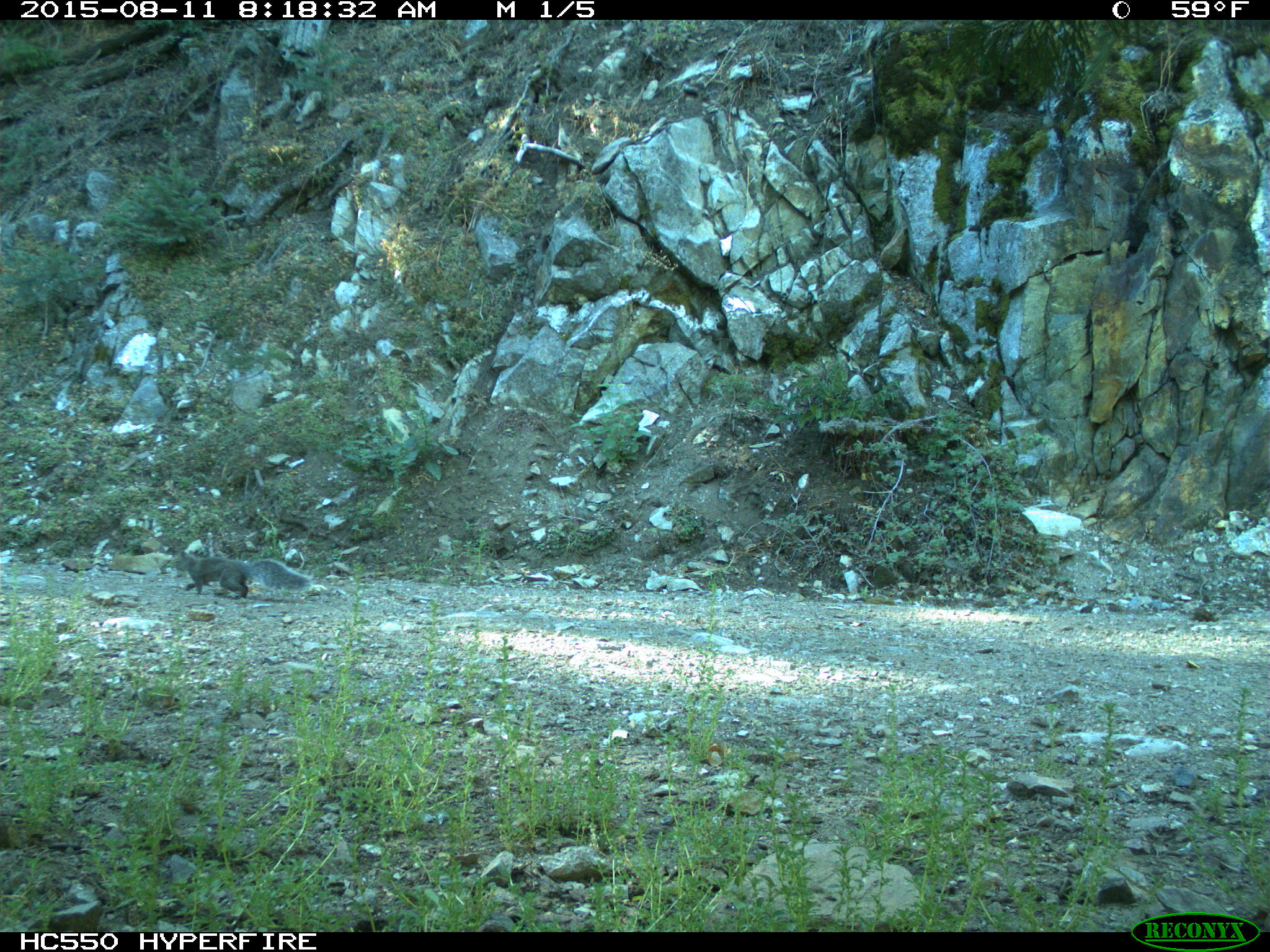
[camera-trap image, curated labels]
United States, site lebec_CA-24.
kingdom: Animalia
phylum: Chordata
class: Mammalia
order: Rodentia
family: Sciuridae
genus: Sciurus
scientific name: Sciurus carolinensis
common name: eastern gray squirrel